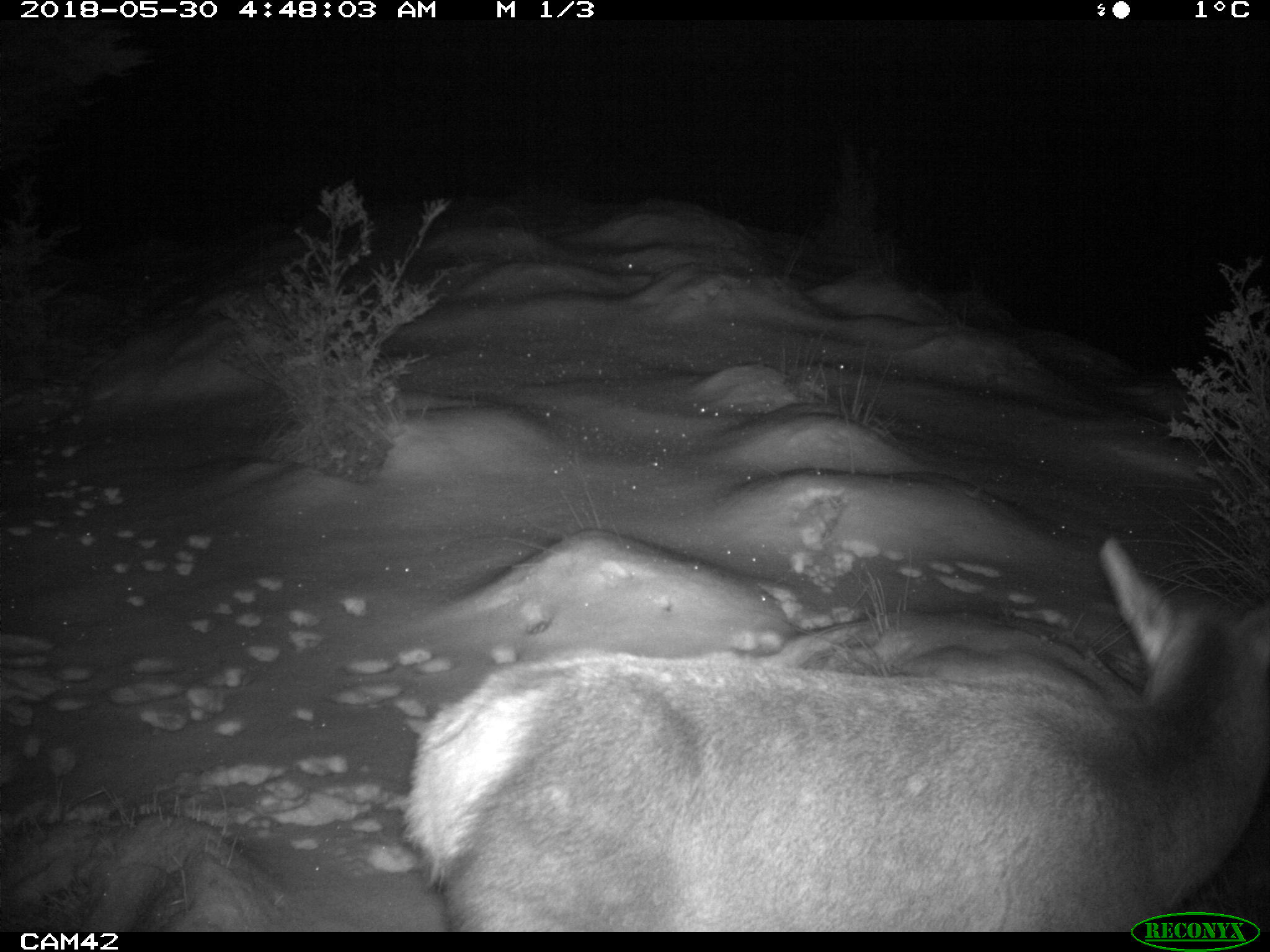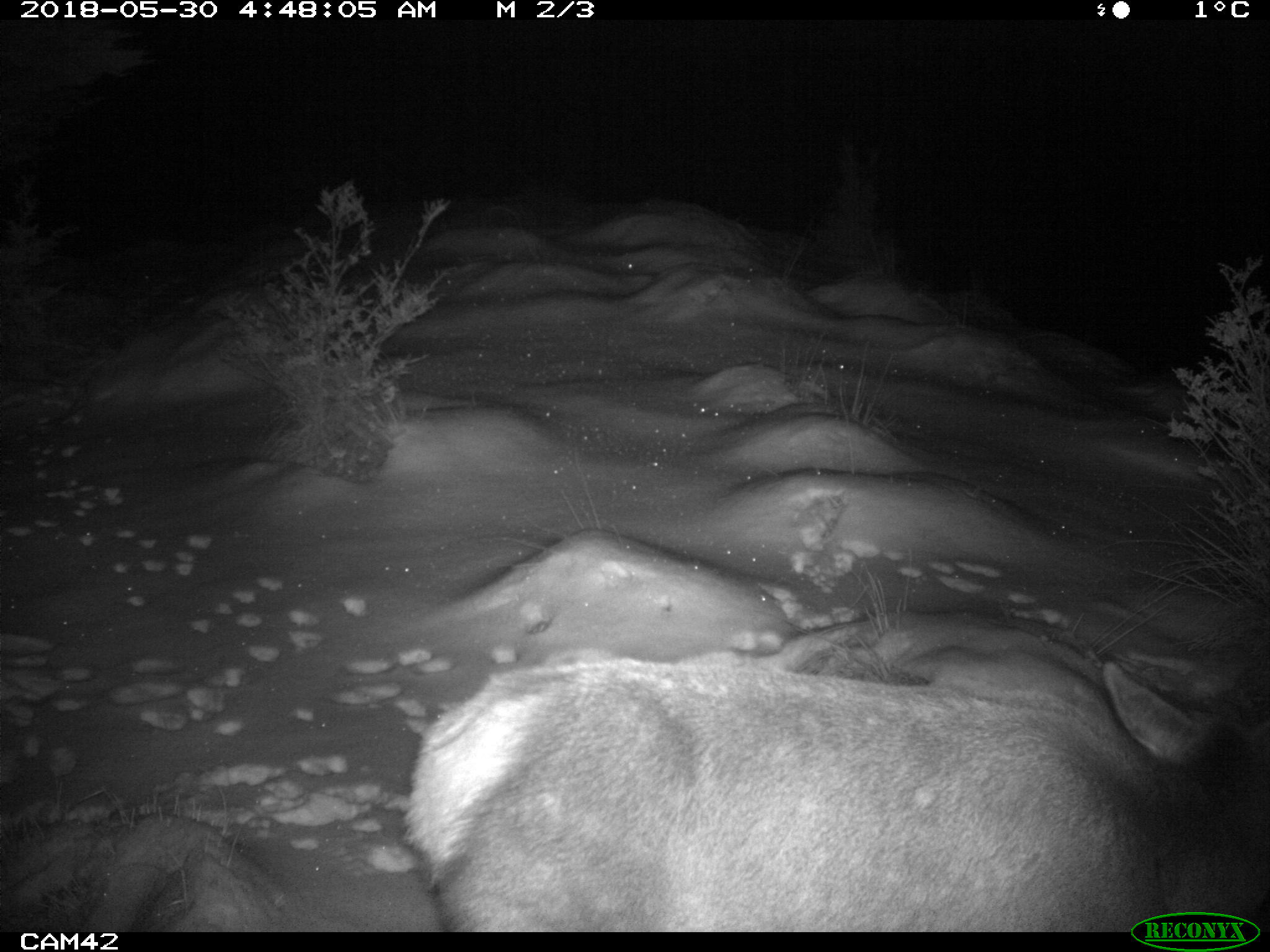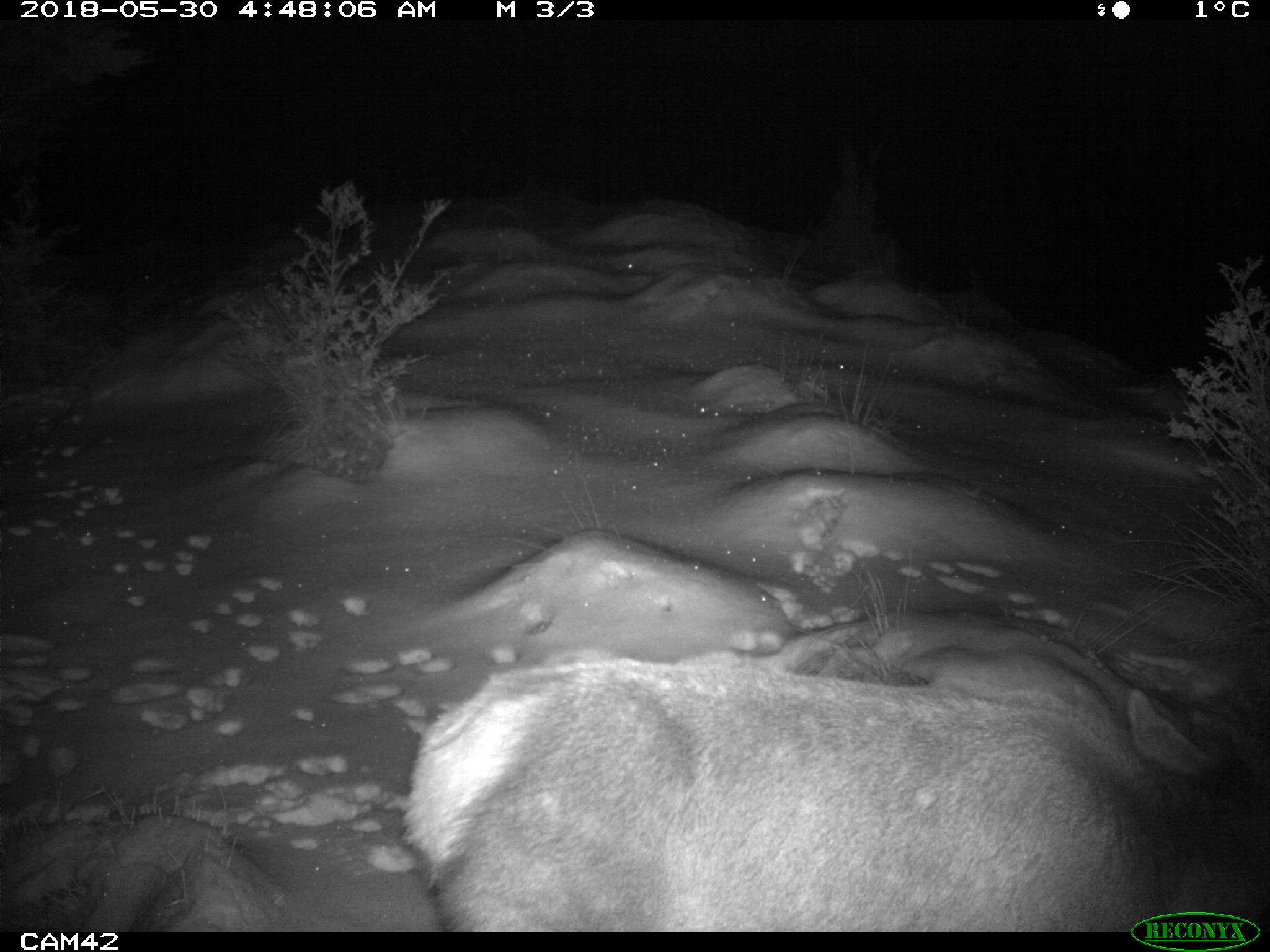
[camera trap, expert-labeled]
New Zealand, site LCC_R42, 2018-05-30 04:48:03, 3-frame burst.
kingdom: Animalia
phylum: Chordata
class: Mammalia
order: Artiodactyla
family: Cervidae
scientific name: Cervidae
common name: deer